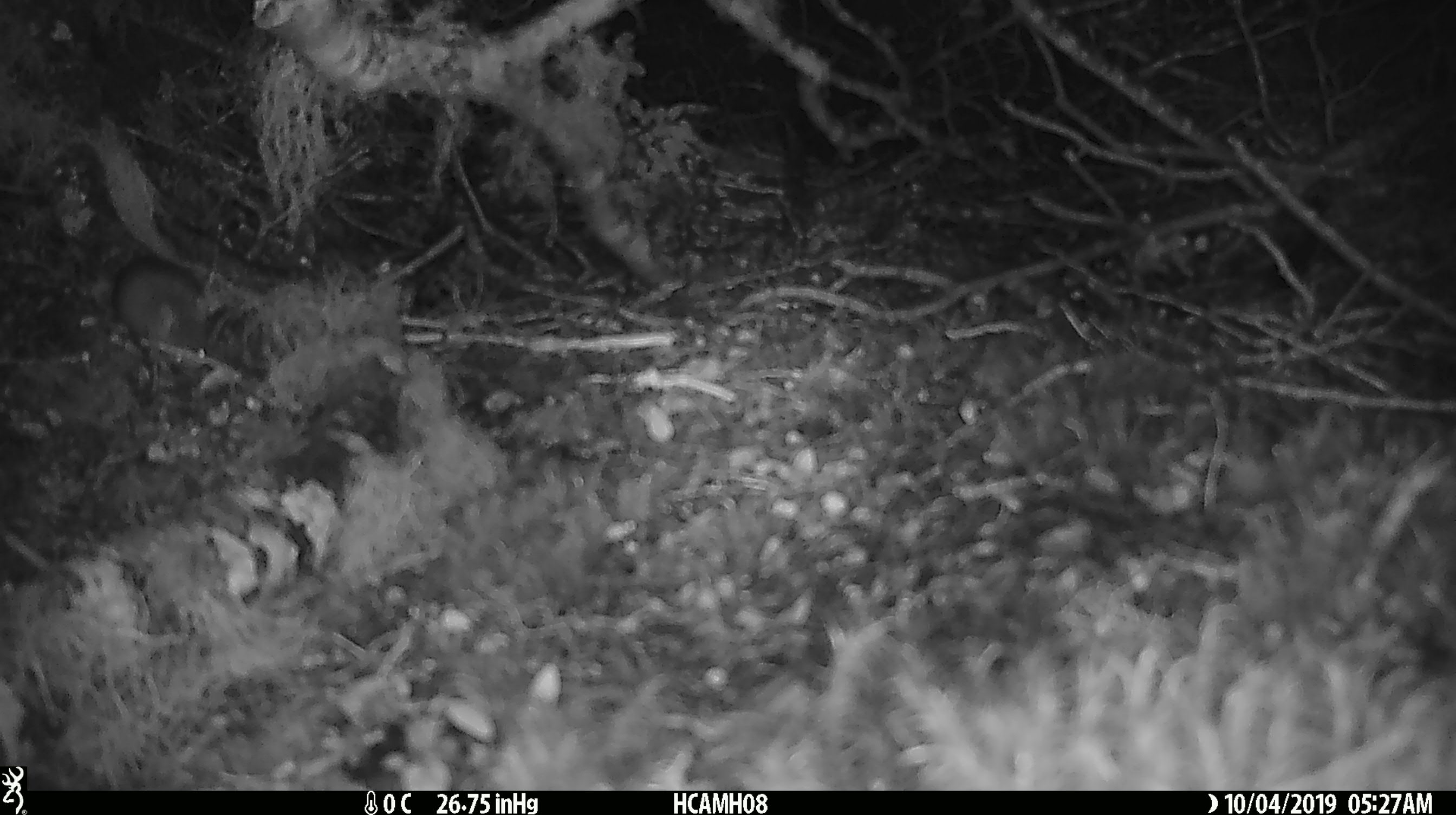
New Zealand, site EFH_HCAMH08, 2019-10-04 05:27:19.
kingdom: Animalia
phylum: Chordata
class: Mammalia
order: Rodentia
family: Muridae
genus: Mus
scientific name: Mus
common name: mouse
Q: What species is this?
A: Mouse (Mus).